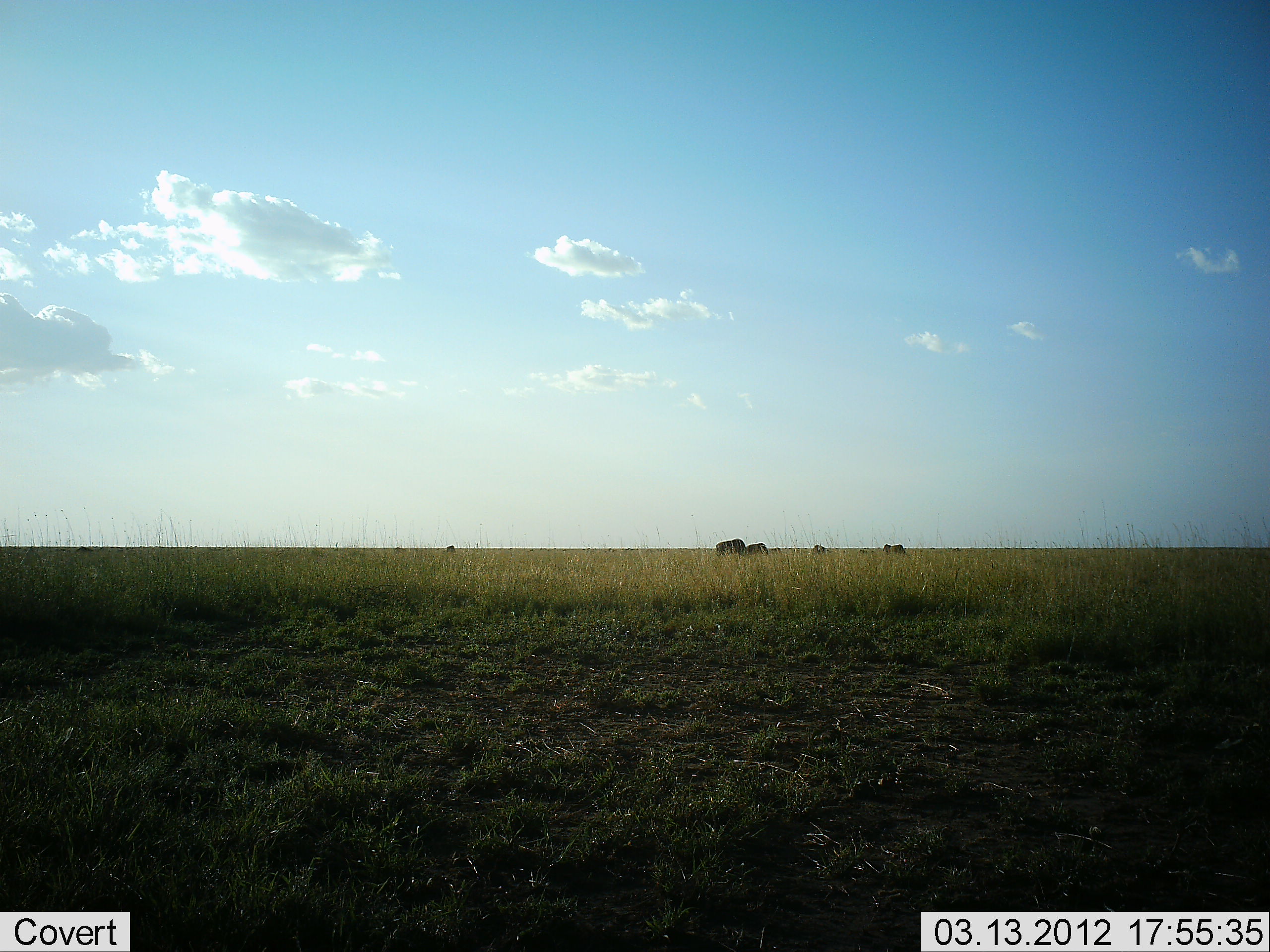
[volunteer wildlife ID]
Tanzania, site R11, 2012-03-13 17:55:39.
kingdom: Animalia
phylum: Chordata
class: Mammalia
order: Artiodactyla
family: Bovidae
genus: Connochaetes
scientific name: Connochaetes taurinus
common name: blue wildebeest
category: wildebeest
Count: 5.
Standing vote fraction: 33%.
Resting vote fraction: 0%.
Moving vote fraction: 0%.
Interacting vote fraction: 0%.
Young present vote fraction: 0%.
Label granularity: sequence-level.